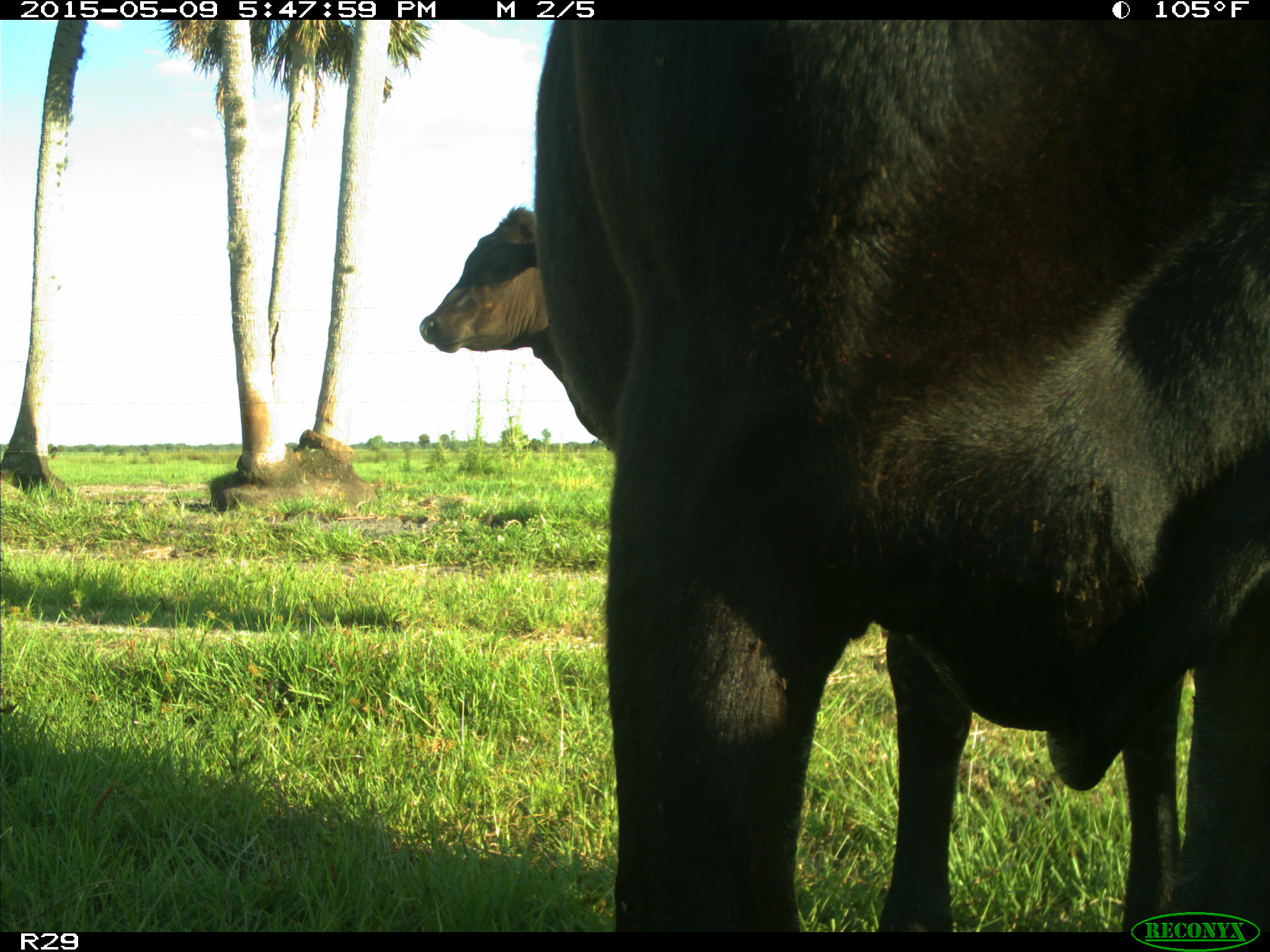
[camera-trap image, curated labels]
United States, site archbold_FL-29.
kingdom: Animalia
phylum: Chordata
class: Mammalia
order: Artiodactyla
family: Bovidae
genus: Bos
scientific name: Bos taurus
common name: domestic cow